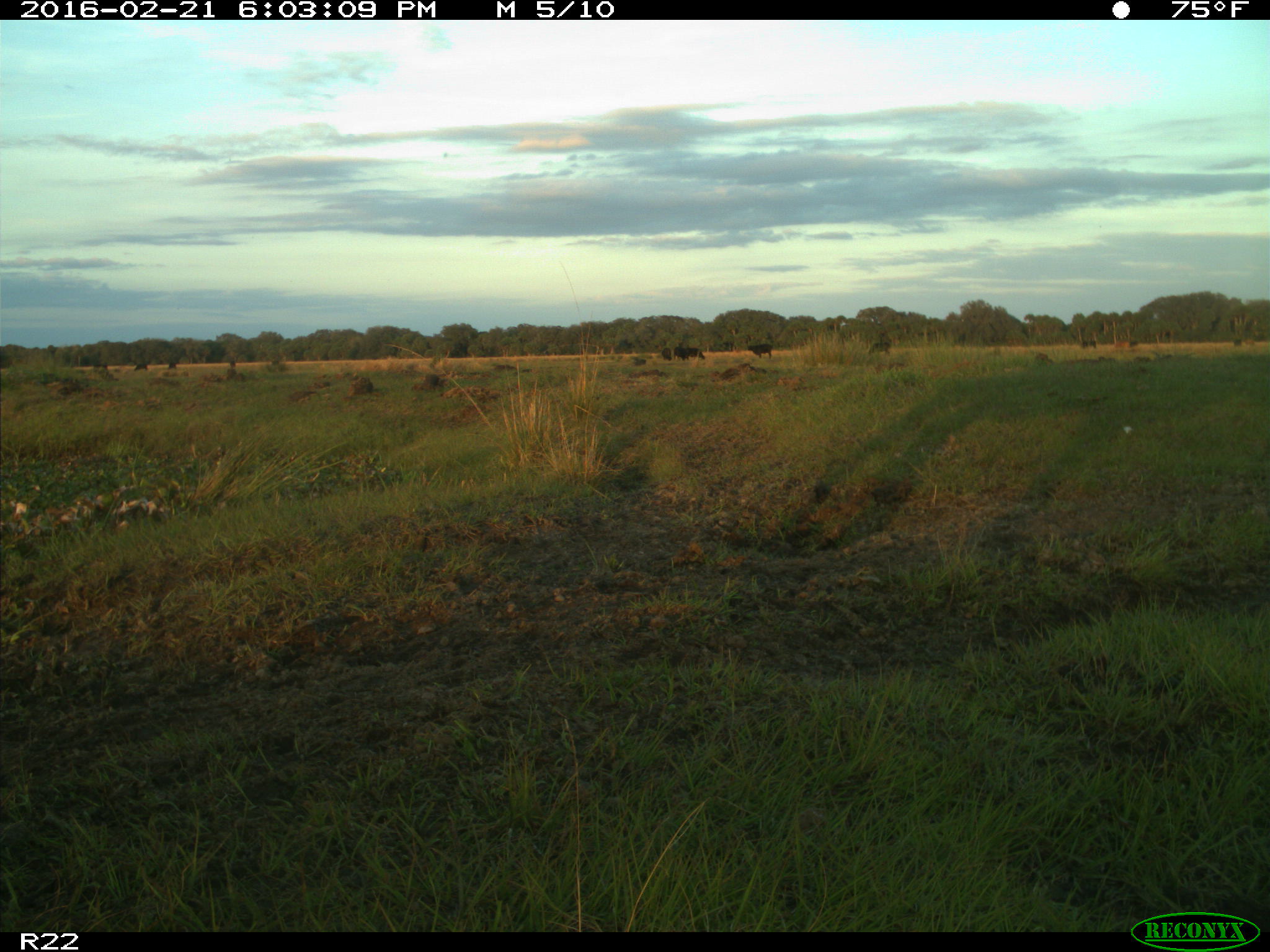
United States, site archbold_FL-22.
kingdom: Animalia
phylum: Chordata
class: Mammalia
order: Artiodactyla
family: Bovidae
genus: Bos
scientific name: Bos taurus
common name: domestic cow